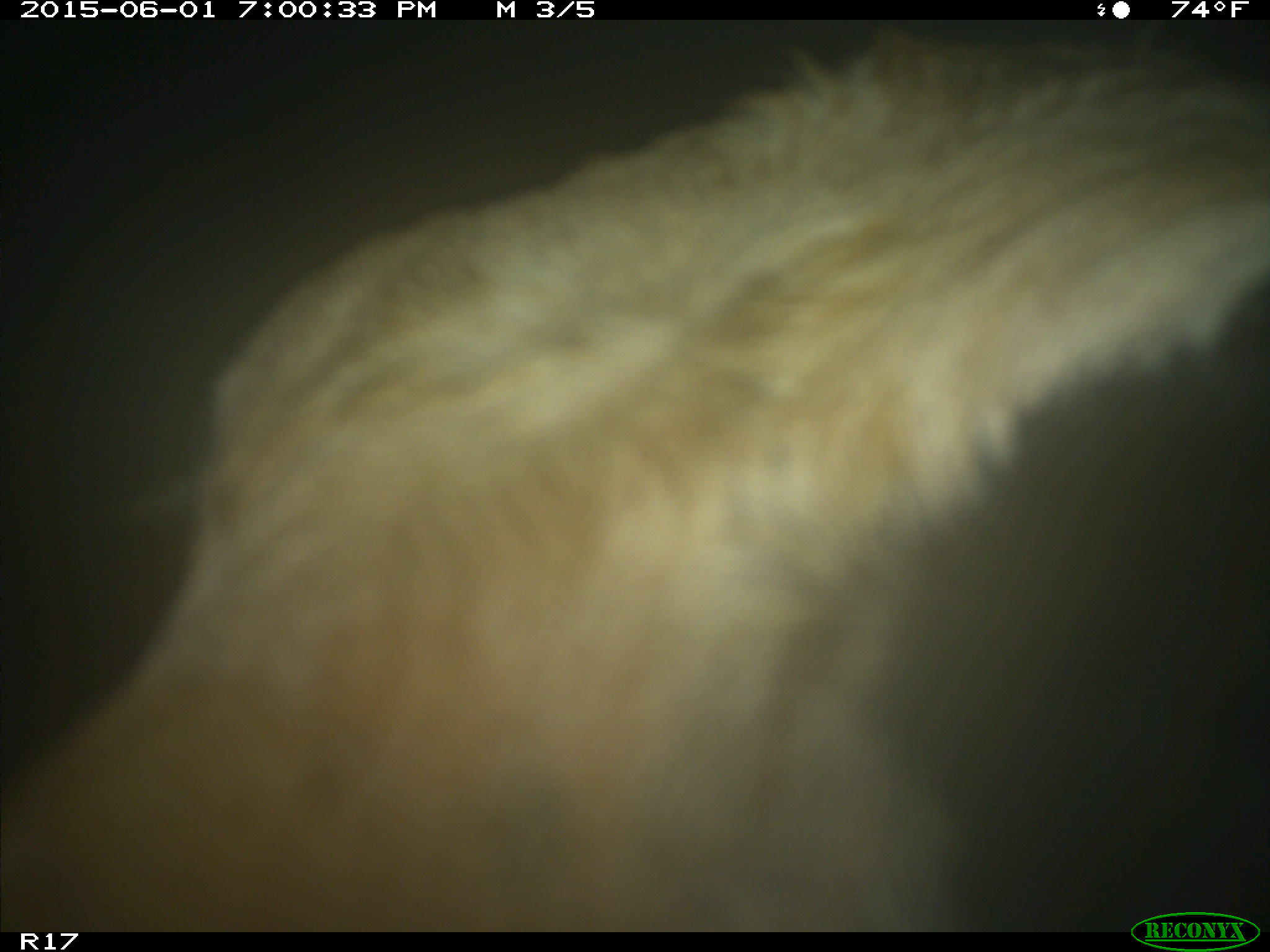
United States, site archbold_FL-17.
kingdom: Animalia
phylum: Chordata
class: Mammalia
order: Artiodactyla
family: Bovidae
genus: Bos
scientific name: Bos taurus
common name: domestic cow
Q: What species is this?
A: Bos taurus (domestic cow).